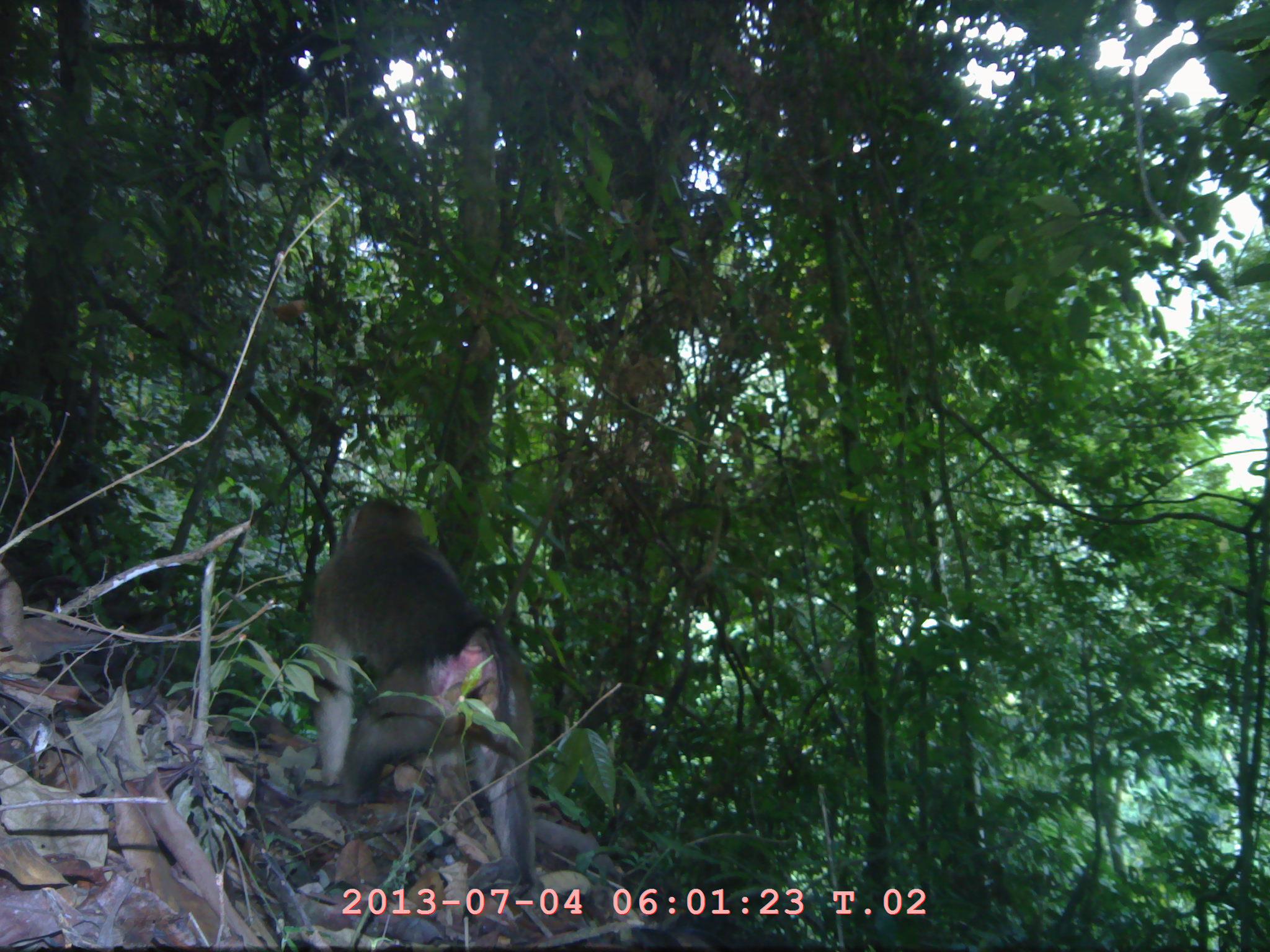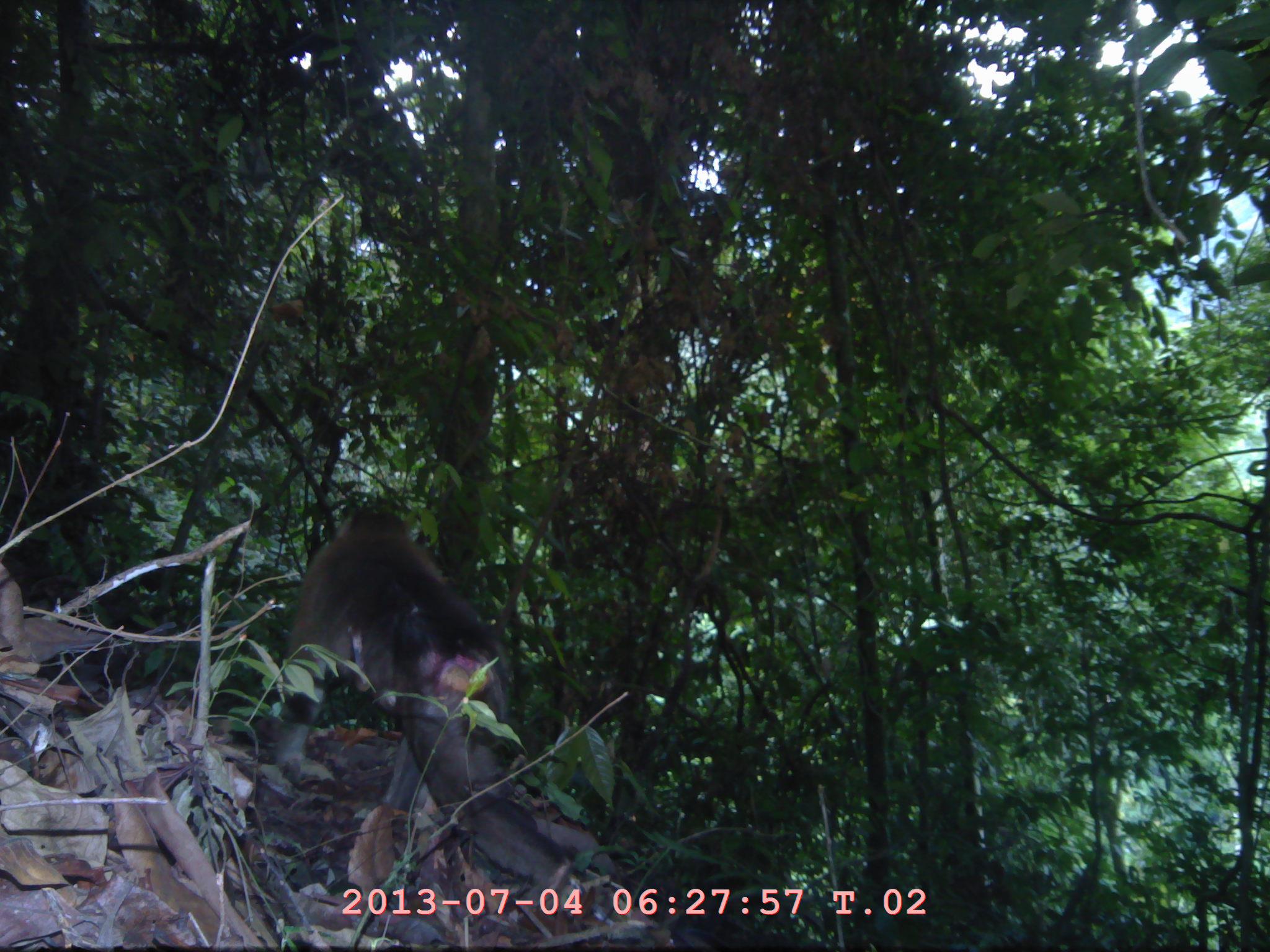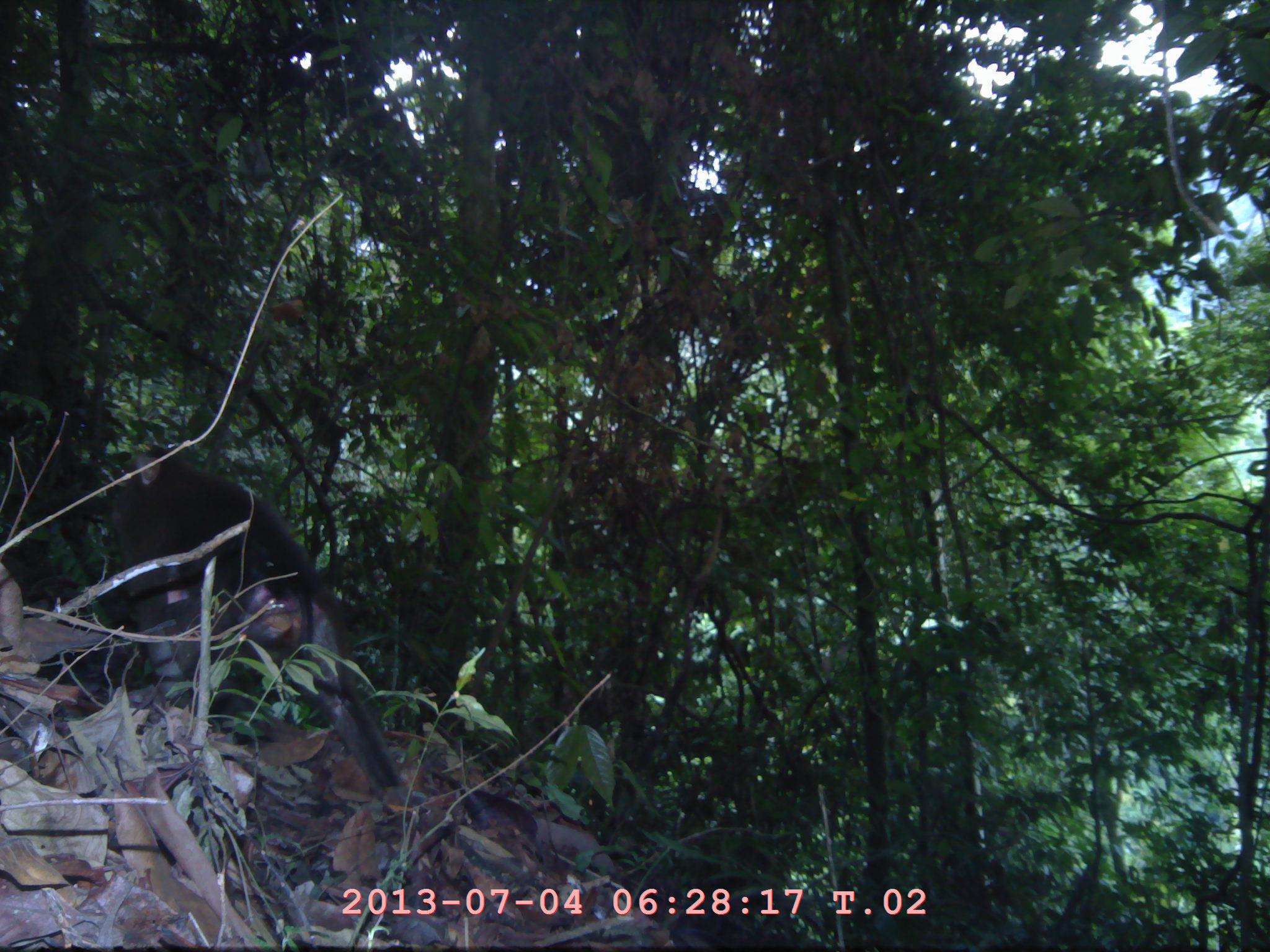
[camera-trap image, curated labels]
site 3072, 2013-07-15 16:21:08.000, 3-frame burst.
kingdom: Animalia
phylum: Chordata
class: Mammalia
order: Primates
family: Cercopithecidae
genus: Macaca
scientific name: Macaca nemestrina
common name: southern pig-tailed macaque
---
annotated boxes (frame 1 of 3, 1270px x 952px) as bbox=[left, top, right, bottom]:
macaca nemestrina: bbox=[301, 496, 540, 897]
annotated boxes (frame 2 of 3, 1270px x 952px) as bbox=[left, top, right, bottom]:
macaca nemestrina: bbox=[268, 502, 588, 914]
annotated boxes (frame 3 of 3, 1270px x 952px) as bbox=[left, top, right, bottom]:
macaca nemestrina: bbox=[109, 440, 400, 791]